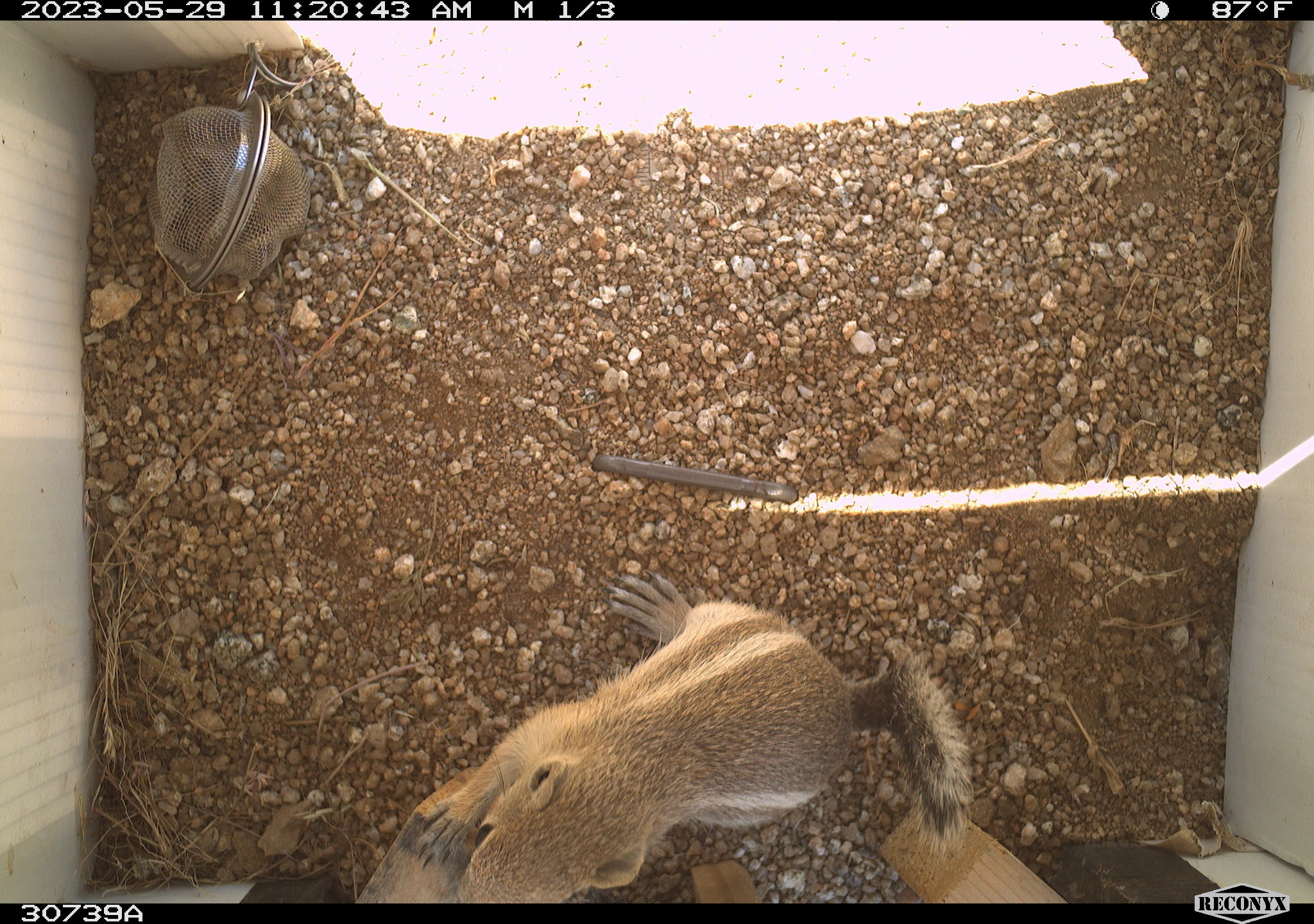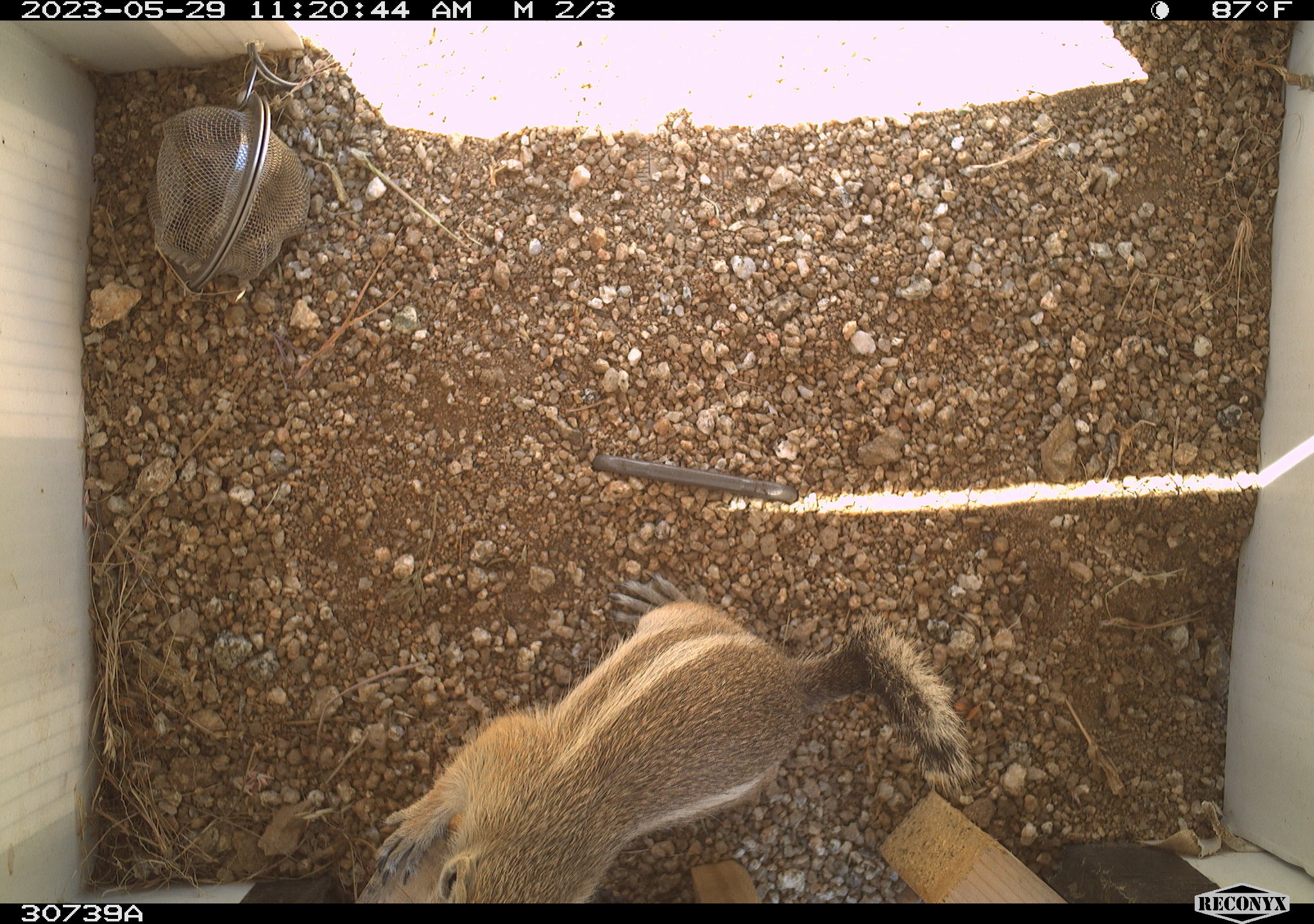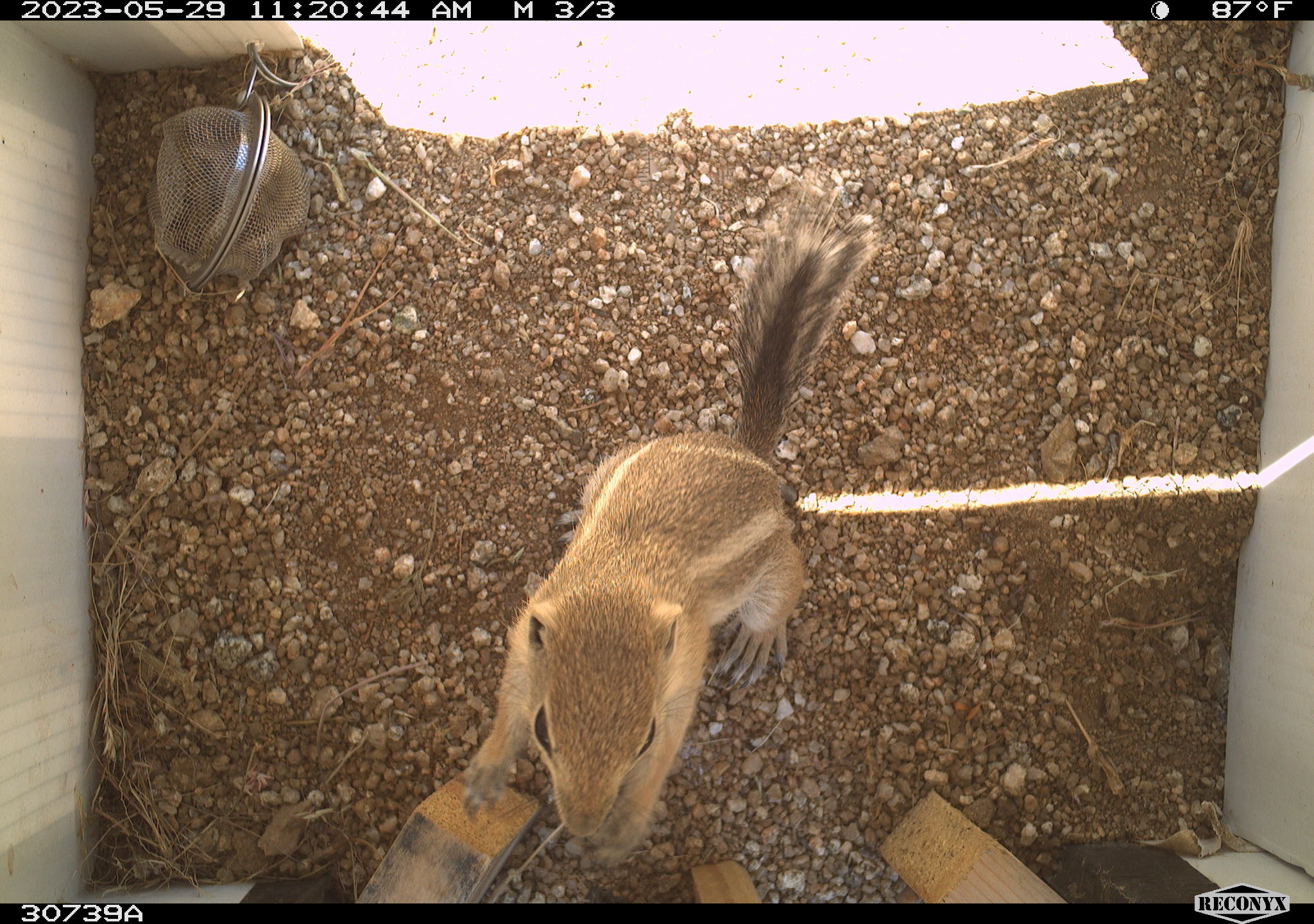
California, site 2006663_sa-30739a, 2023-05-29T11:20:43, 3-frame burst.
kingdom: Animalia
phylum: Chordata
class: Mammalia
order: Rodentia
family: Sciuridae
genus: Ammospermophilus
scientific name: Ammospermophilus leucurus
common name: white-tailed antelope squirrel